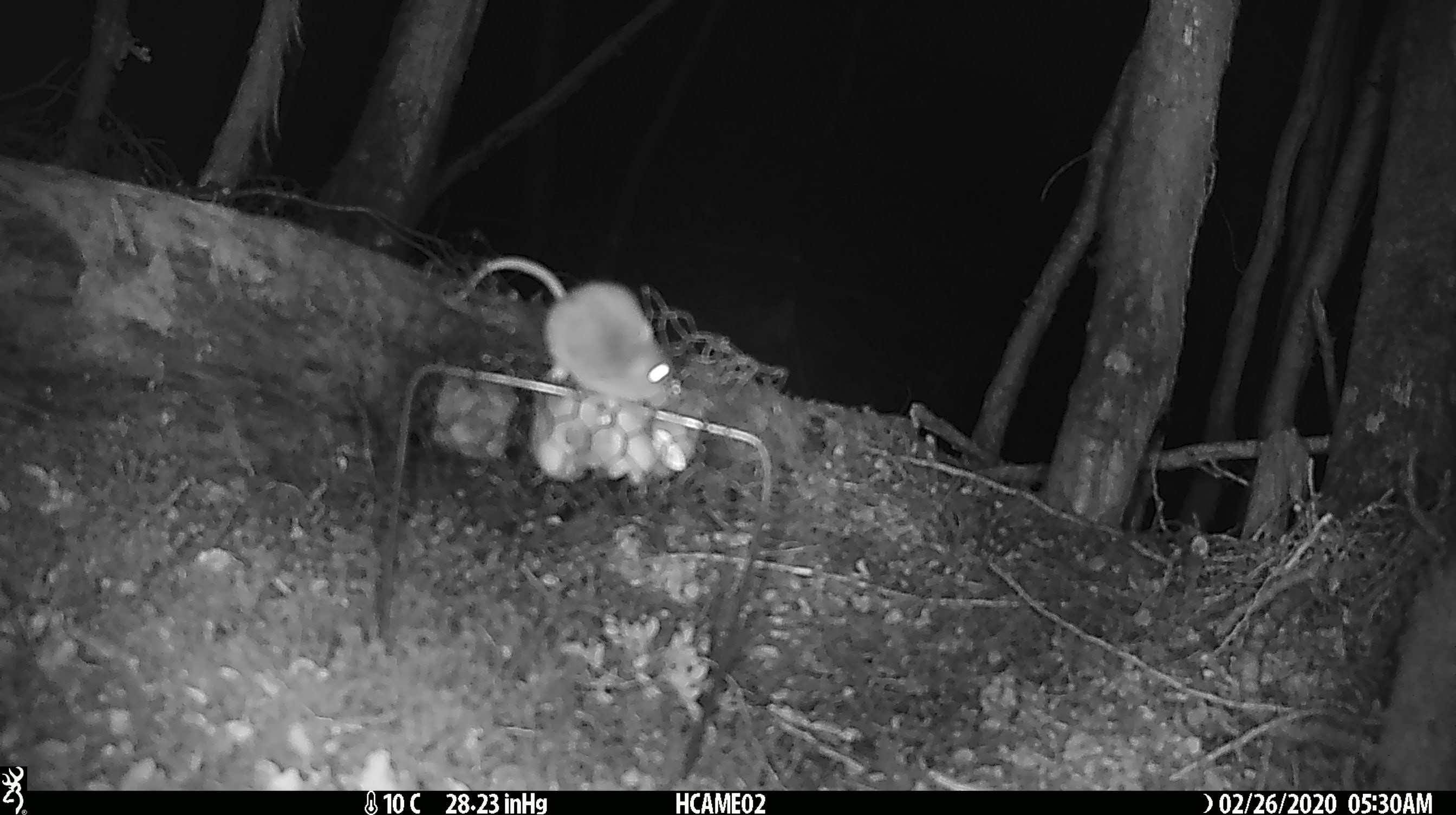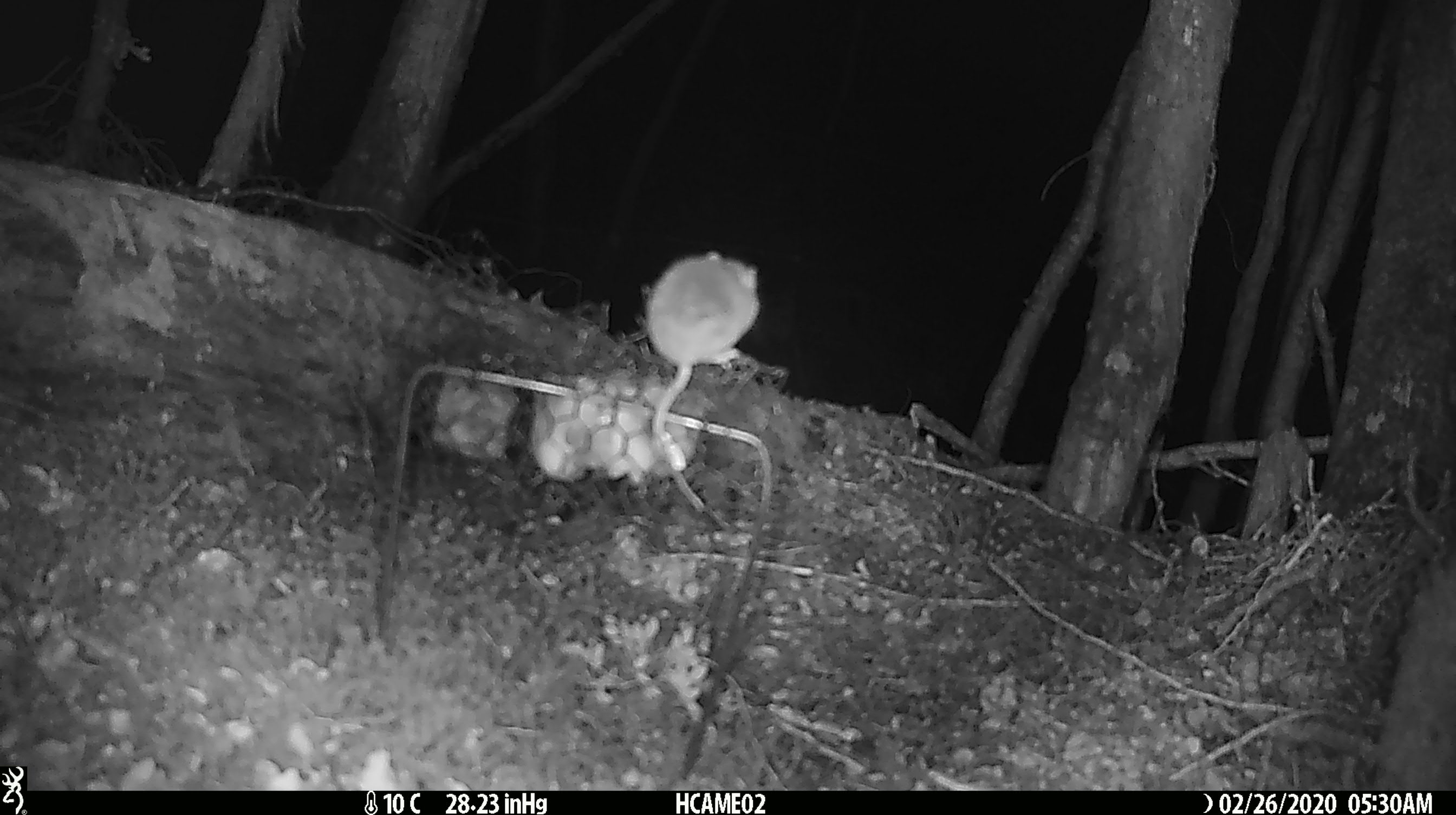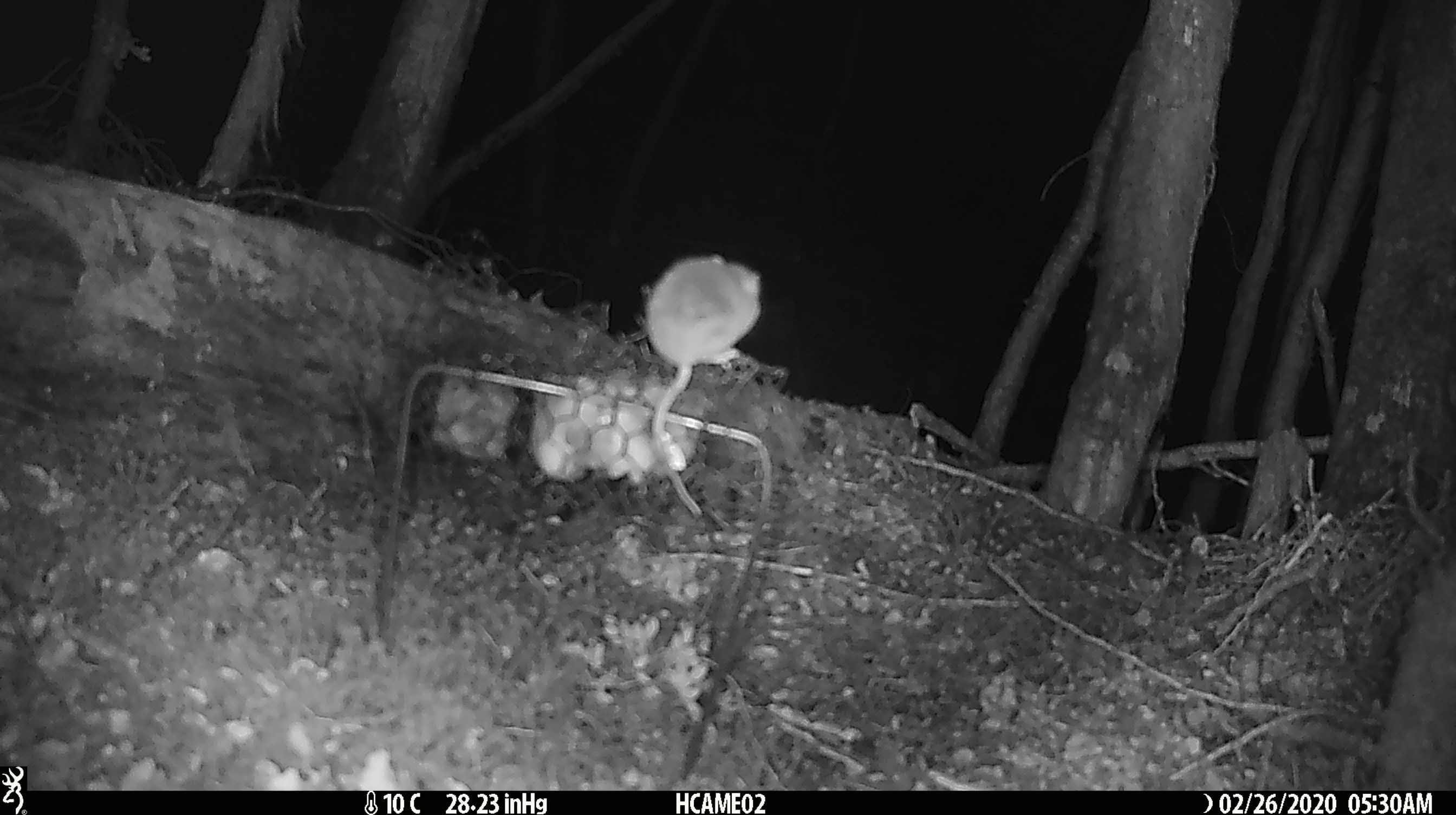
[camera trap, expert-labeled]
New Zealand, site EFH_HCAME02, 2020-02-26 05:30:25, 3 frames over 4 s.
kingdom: Animalia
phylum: Chordata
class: Mammalia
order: Rodentia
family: Muridae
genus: Mus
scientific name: Mus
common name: mouse